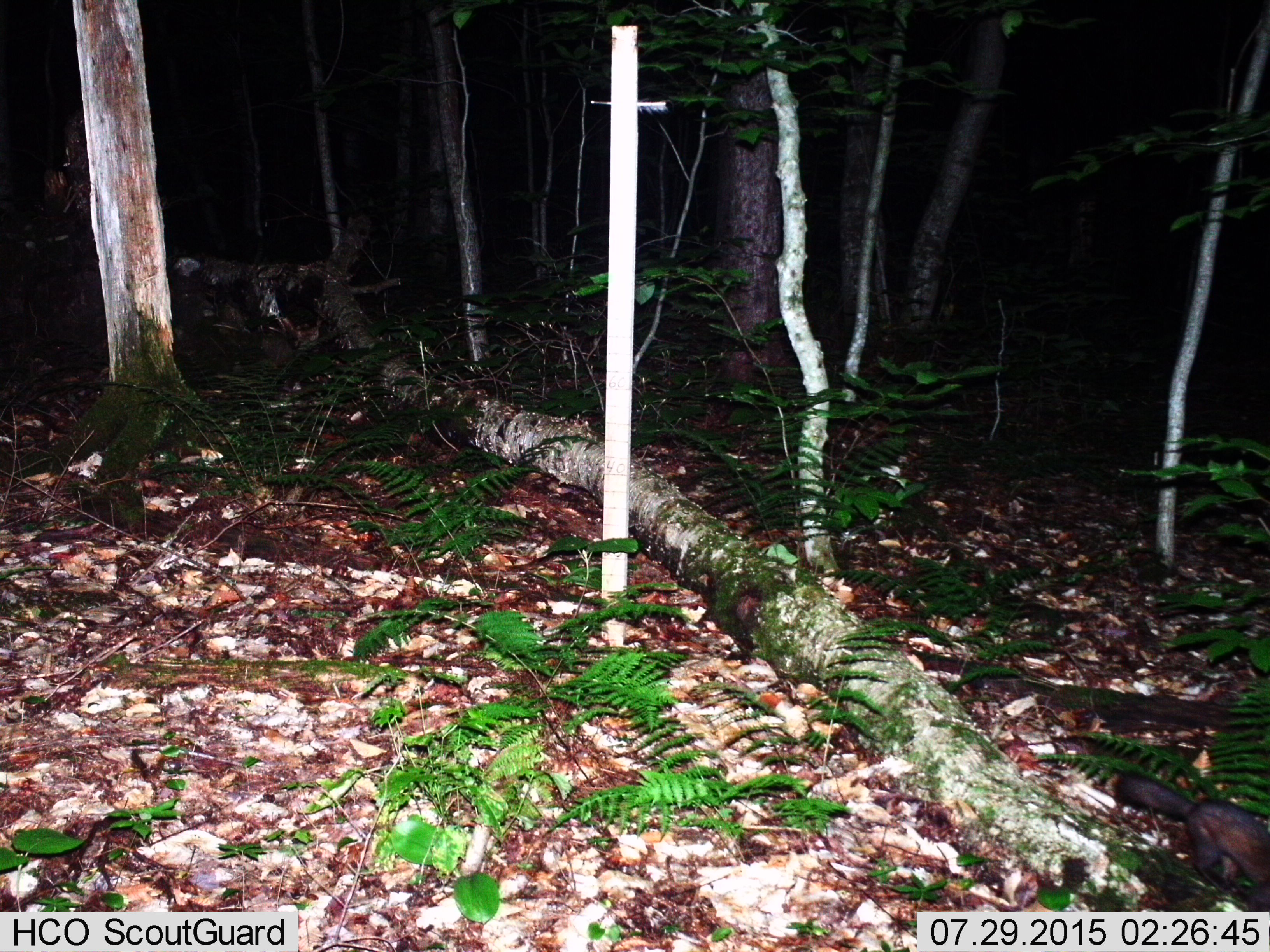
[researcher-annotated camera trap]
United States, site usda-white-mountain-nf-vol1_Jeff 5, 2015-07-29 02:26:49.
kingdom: Animalia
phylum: Chordata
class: Mammalia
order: Carnivora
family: Mustelidae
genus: Martes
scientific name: Martes americana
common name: american marten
American marten (Martes americana).